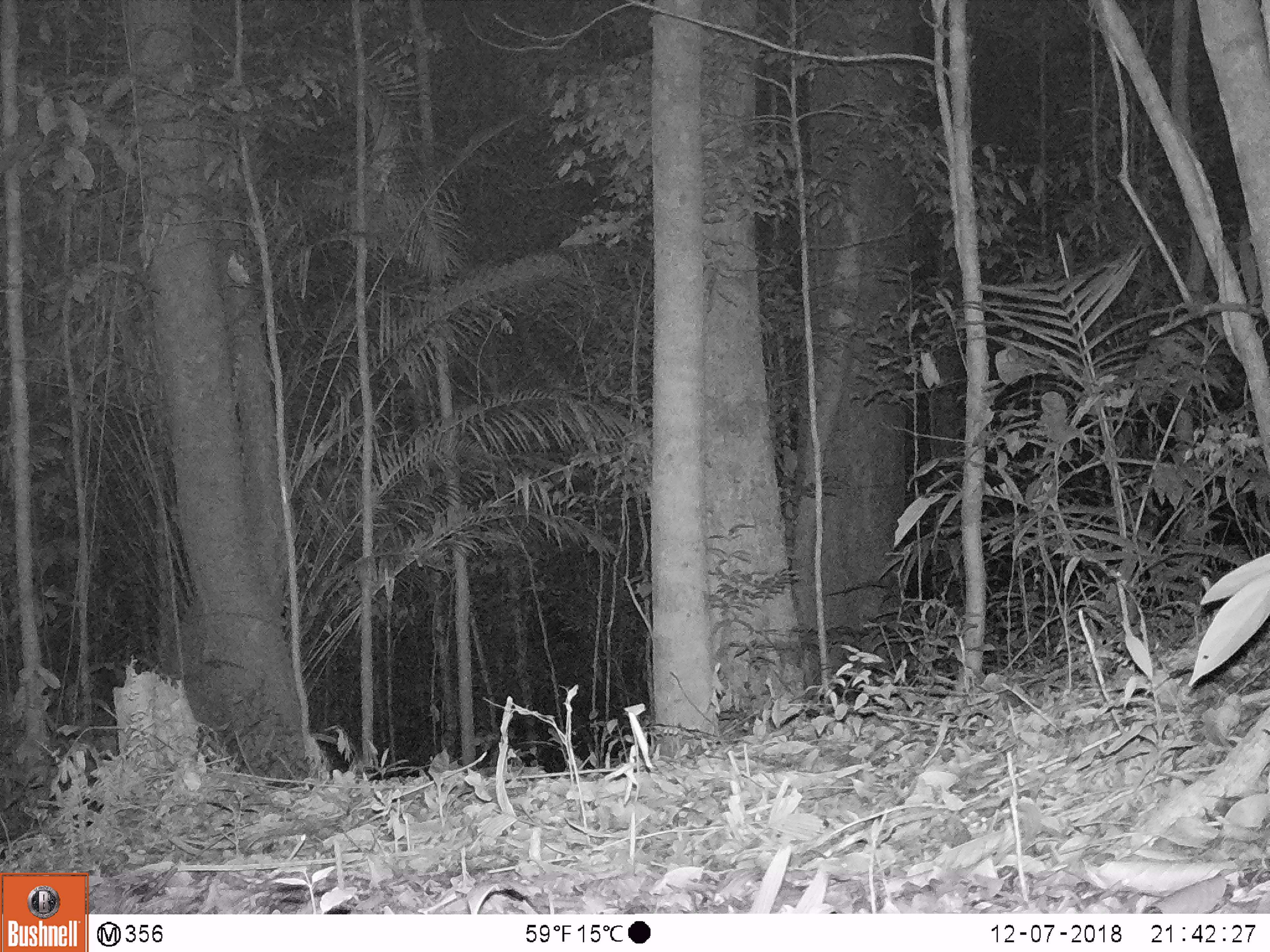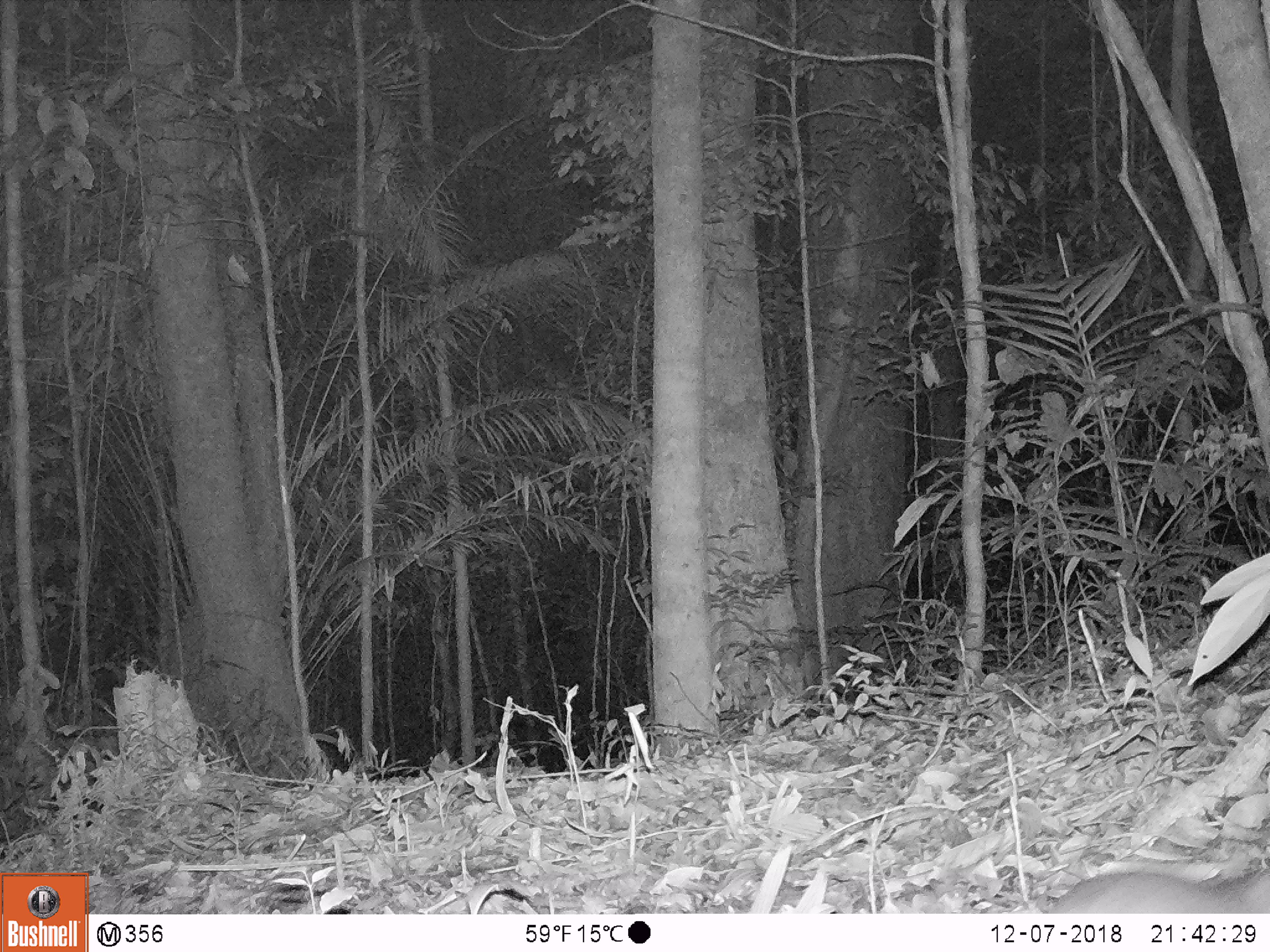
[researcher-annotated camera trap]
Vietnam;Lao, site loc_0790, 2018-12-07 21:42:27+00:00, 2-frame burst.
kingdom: Animalia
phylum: Chordata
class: Mammalia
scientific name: Mammalia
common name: mammal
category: unidentified small mammal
Unidentified small mammal (mammal) (Mammalia). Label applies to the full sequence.